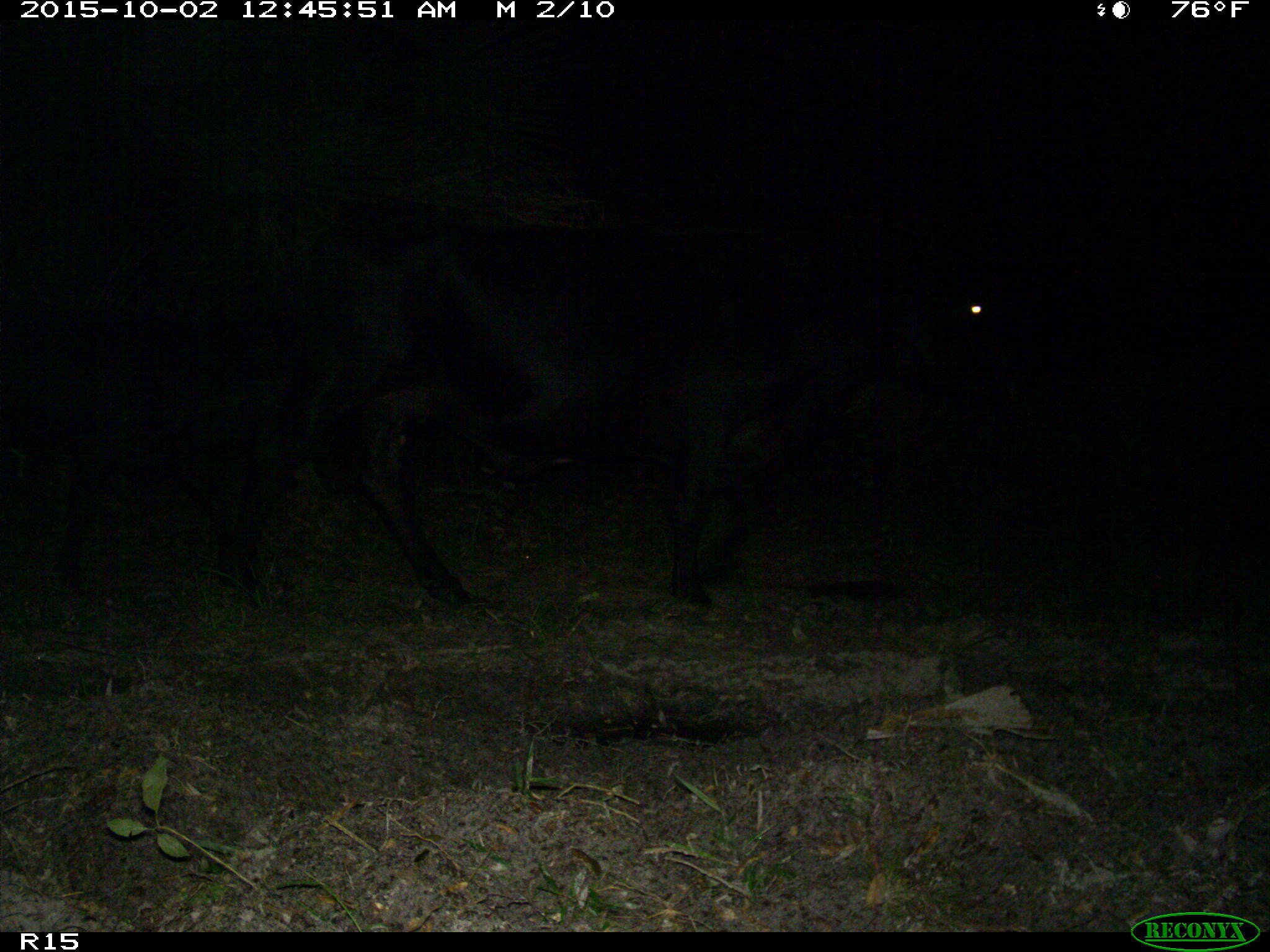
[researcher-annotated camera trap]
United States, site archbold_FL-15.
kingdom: Animalia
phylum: Chordata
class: Mammalia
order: Artiodactyla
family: Bovidae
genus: Bos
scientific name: Bos taurus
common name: domestic cow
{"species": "Bos taurus (domestic cow)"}